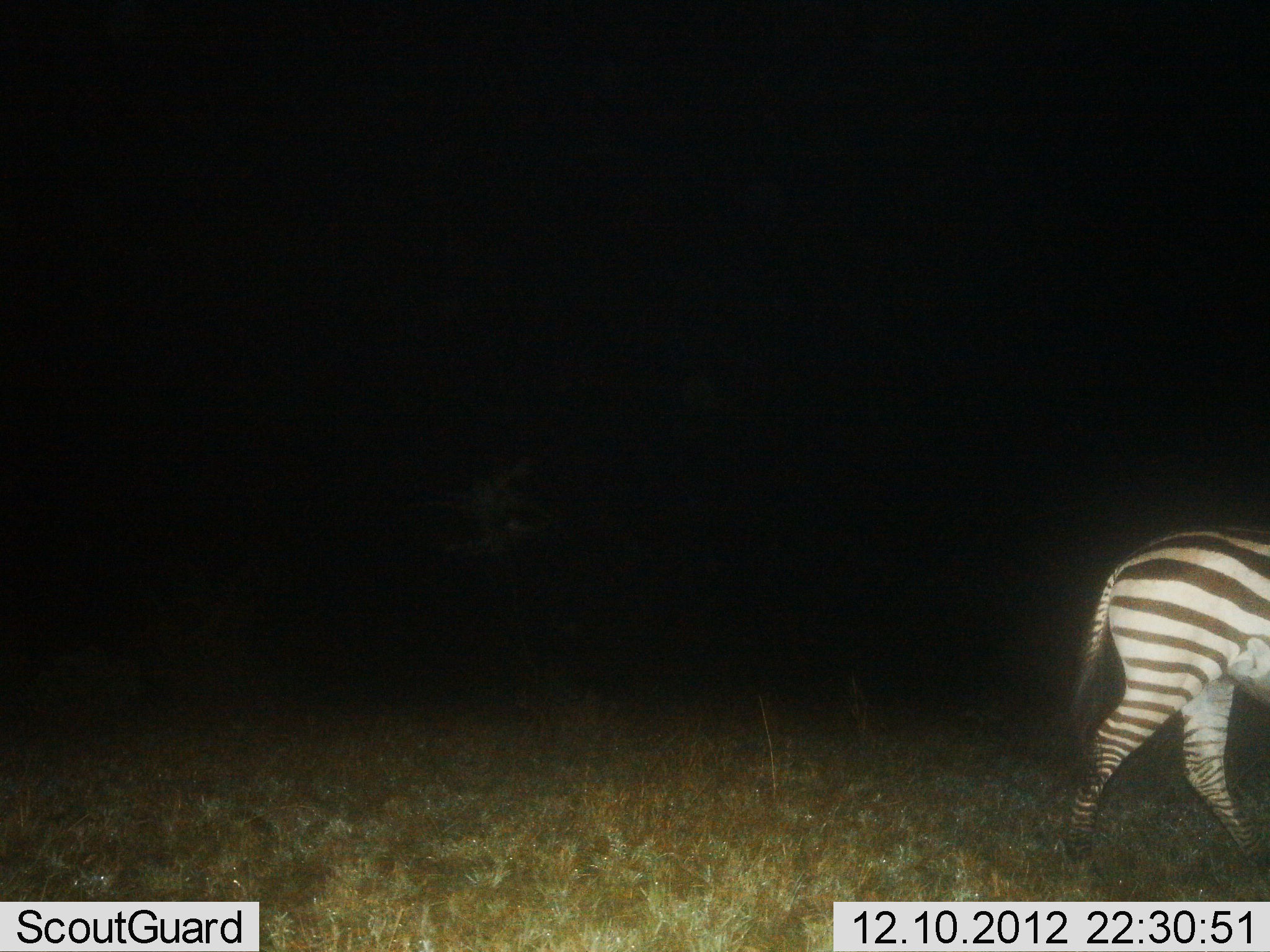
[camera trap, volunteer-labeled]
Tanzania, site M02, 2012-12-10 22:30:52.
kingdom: Animalia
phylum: Chordata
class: Mammalia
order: Perissodactyla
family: Equidae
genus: Equus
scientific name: Equus quagga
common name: plains zebra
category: zebra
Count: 1.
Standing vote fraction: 4%.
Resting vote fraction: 0%.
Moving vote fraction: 96%.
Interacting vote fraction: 0%.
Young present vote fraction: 0%.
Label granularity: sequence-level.